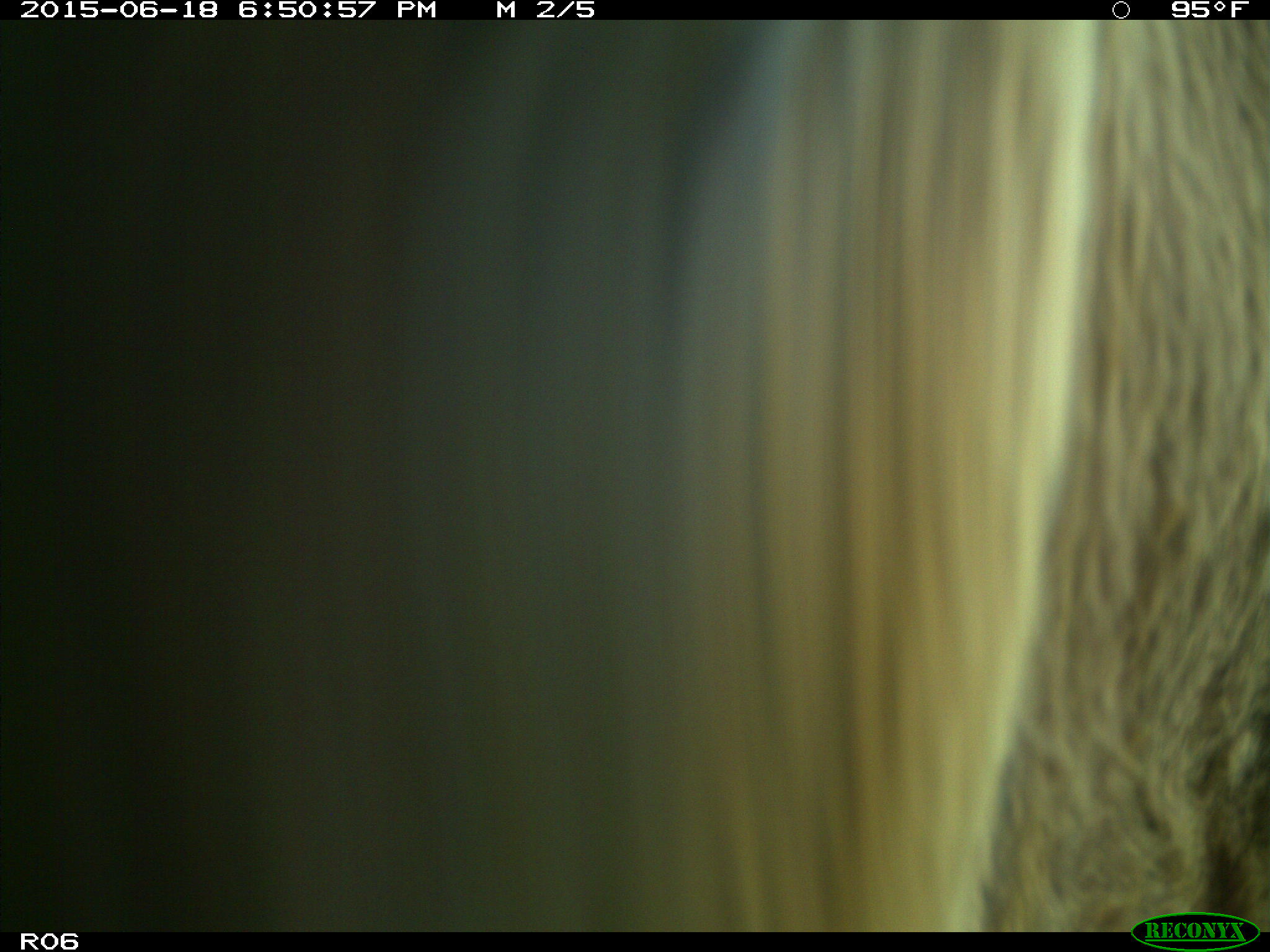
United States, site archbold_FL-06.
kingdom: Animalia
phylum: Chordata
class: Mammalia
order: Artiodactyla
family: Bovidae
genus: Bos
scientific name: Bos taurus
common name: domestic cow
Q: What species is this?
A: Bos taurus (domestic cow).